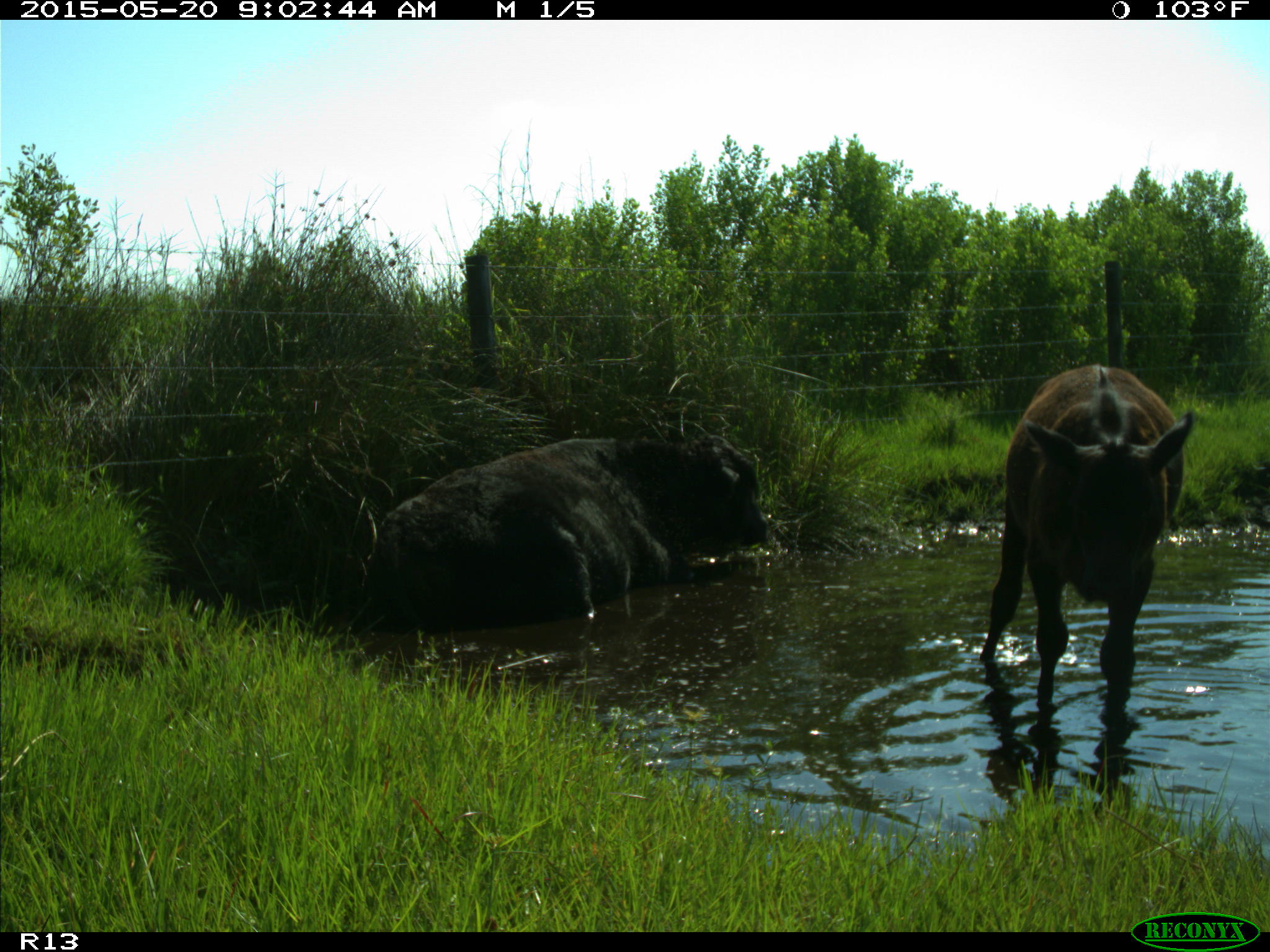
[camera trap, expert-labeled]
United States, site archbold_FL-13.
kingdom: Animalia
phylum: Chordata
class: Mammalia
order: Artiodactyla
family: Bovidae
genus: Bos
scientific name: Bos taurus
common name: domestic cow